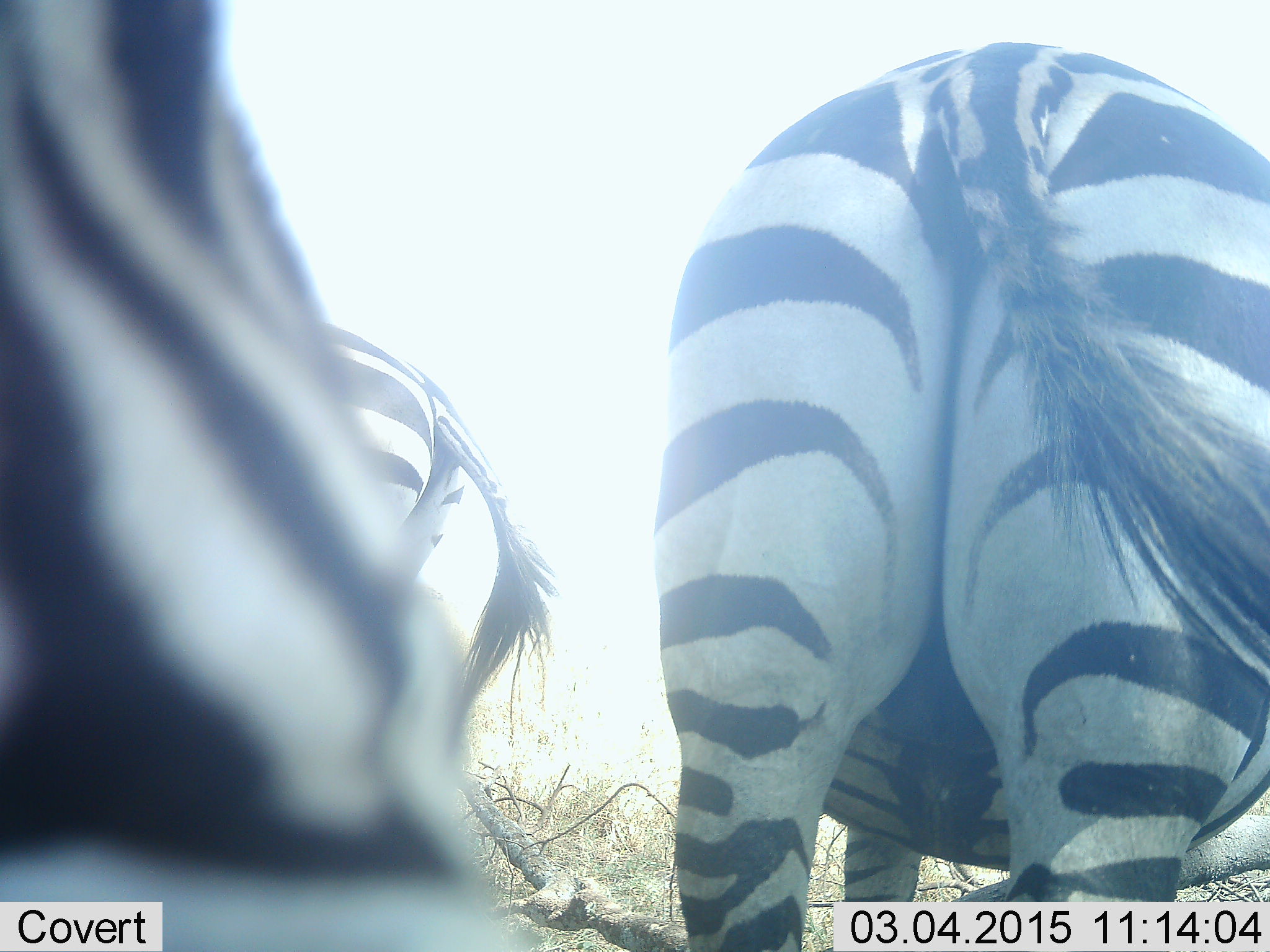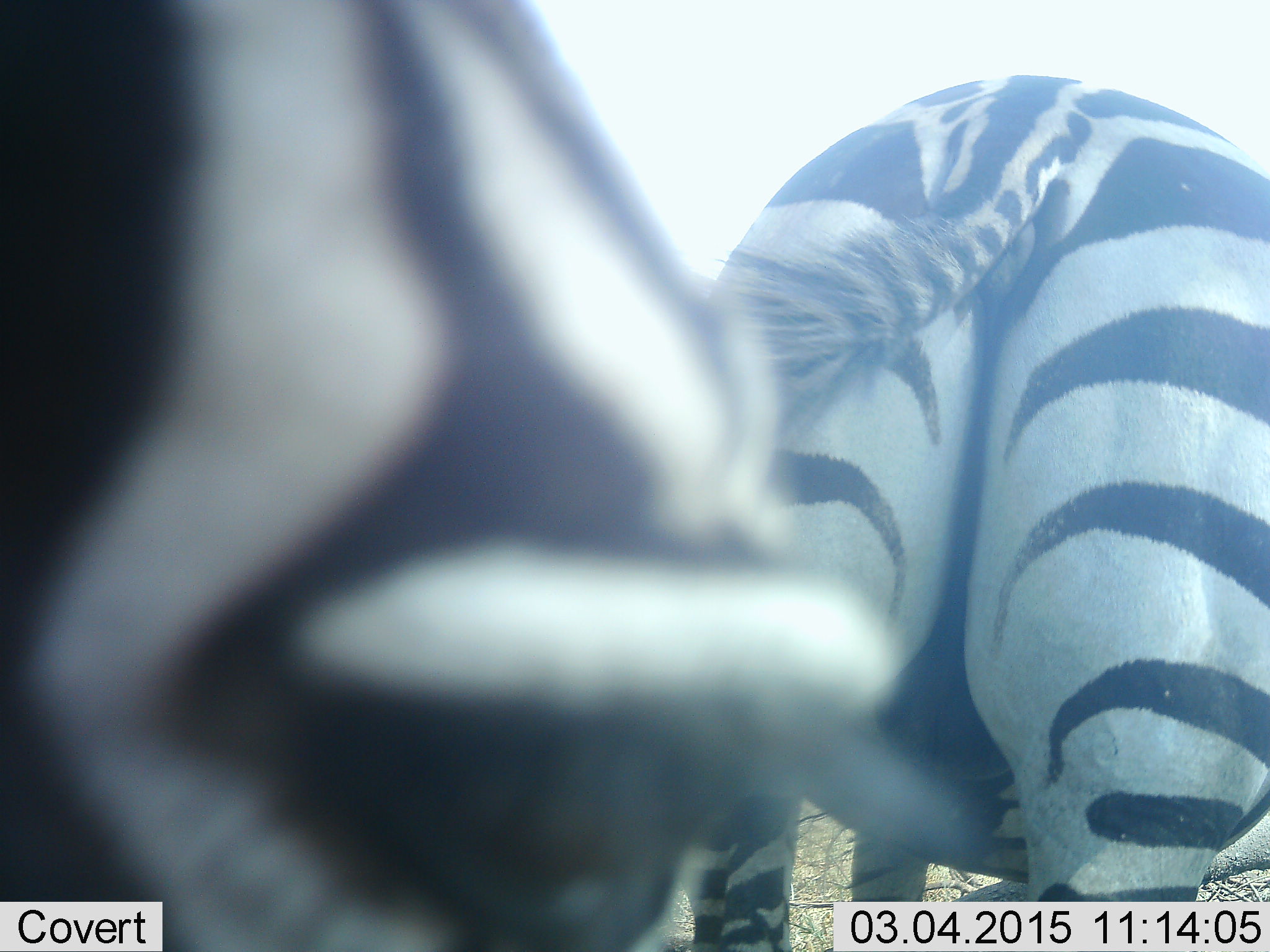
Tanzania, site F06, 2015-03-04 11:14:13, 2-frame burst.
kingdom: Animalia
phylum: Chordata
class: Mammalia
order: Perissodactyla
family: Equidae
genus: Equus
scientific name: Equus quagga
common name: plains zebra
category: zebra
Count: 3.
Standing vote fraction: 60%.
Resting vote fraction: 10%.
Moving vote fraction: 20%.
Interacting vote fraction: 0%.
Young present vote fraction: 0%.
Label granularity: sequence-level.